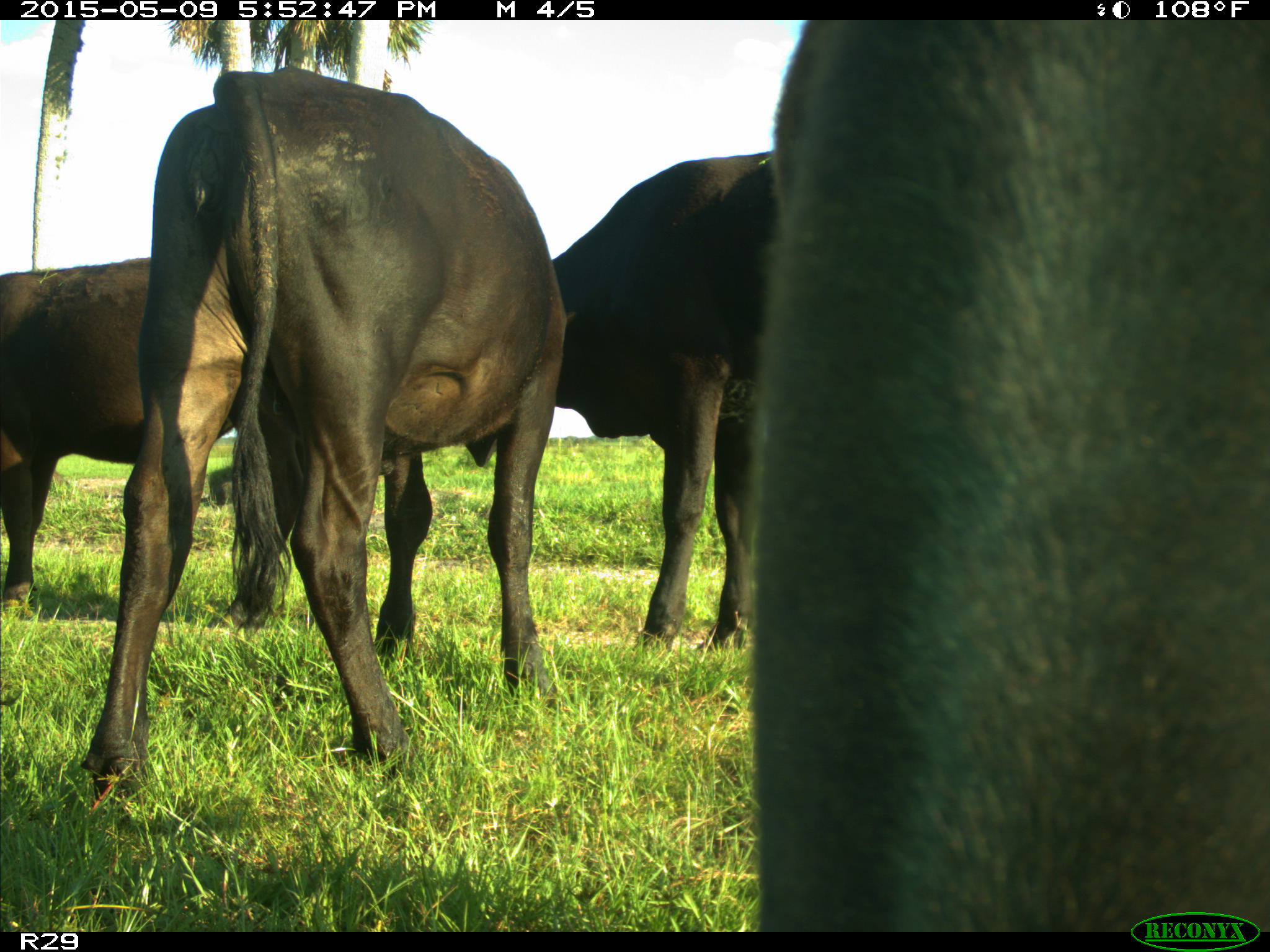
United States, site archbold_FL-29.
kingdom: Animalia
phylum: Chordata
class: Mammalia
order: Artiodactyla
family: Bovidae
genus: Bos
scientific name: Bos taurus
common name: domestic cow